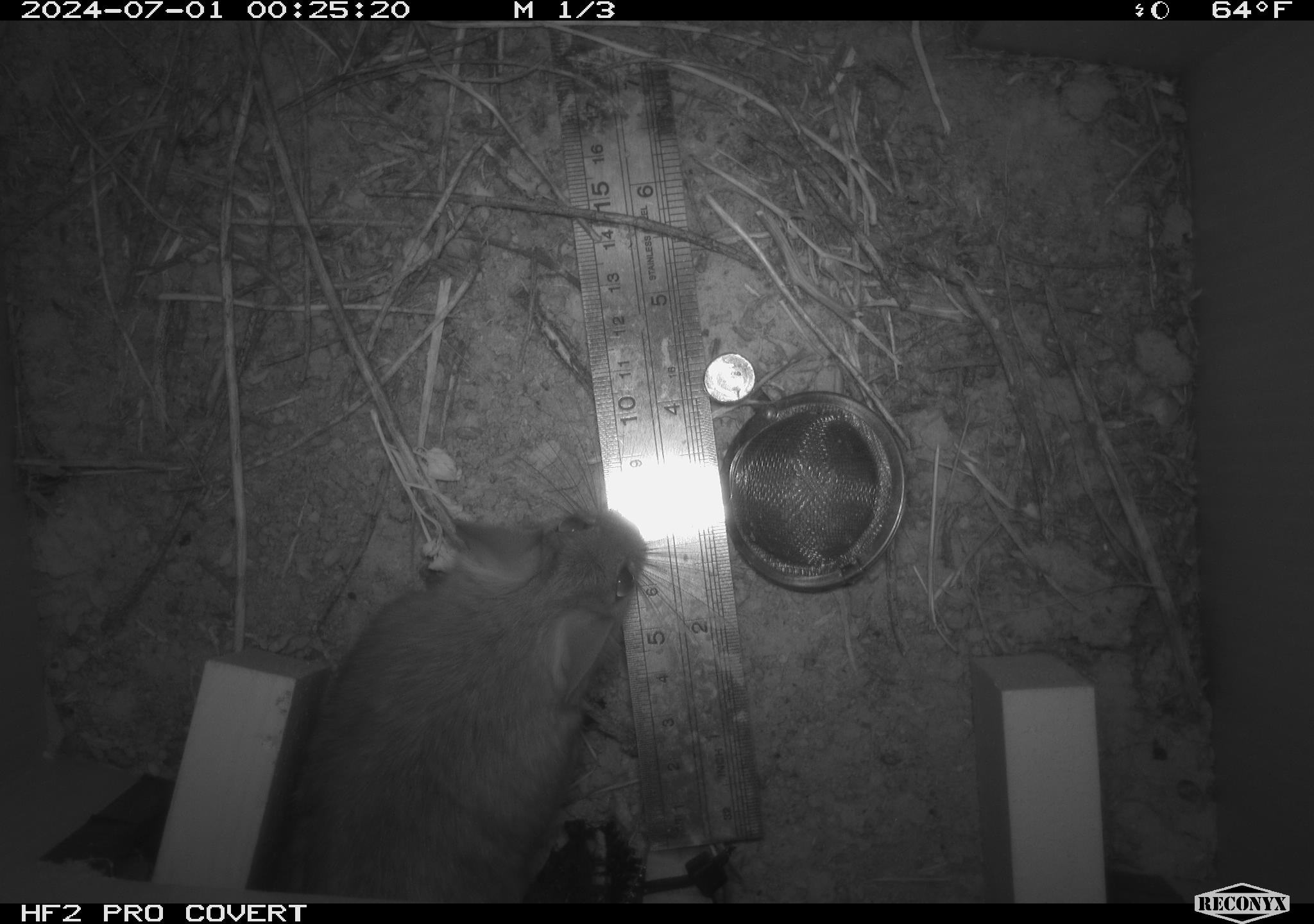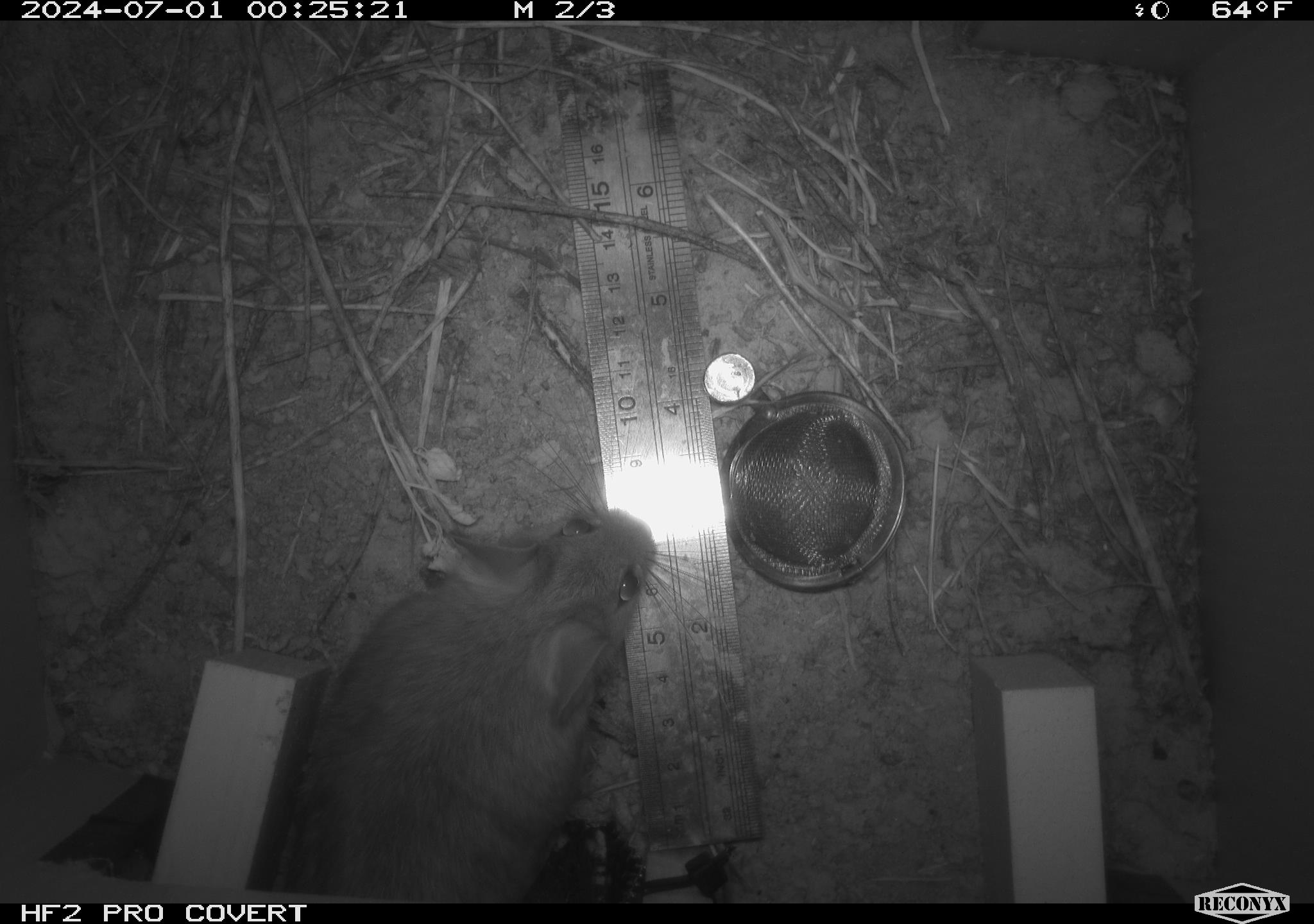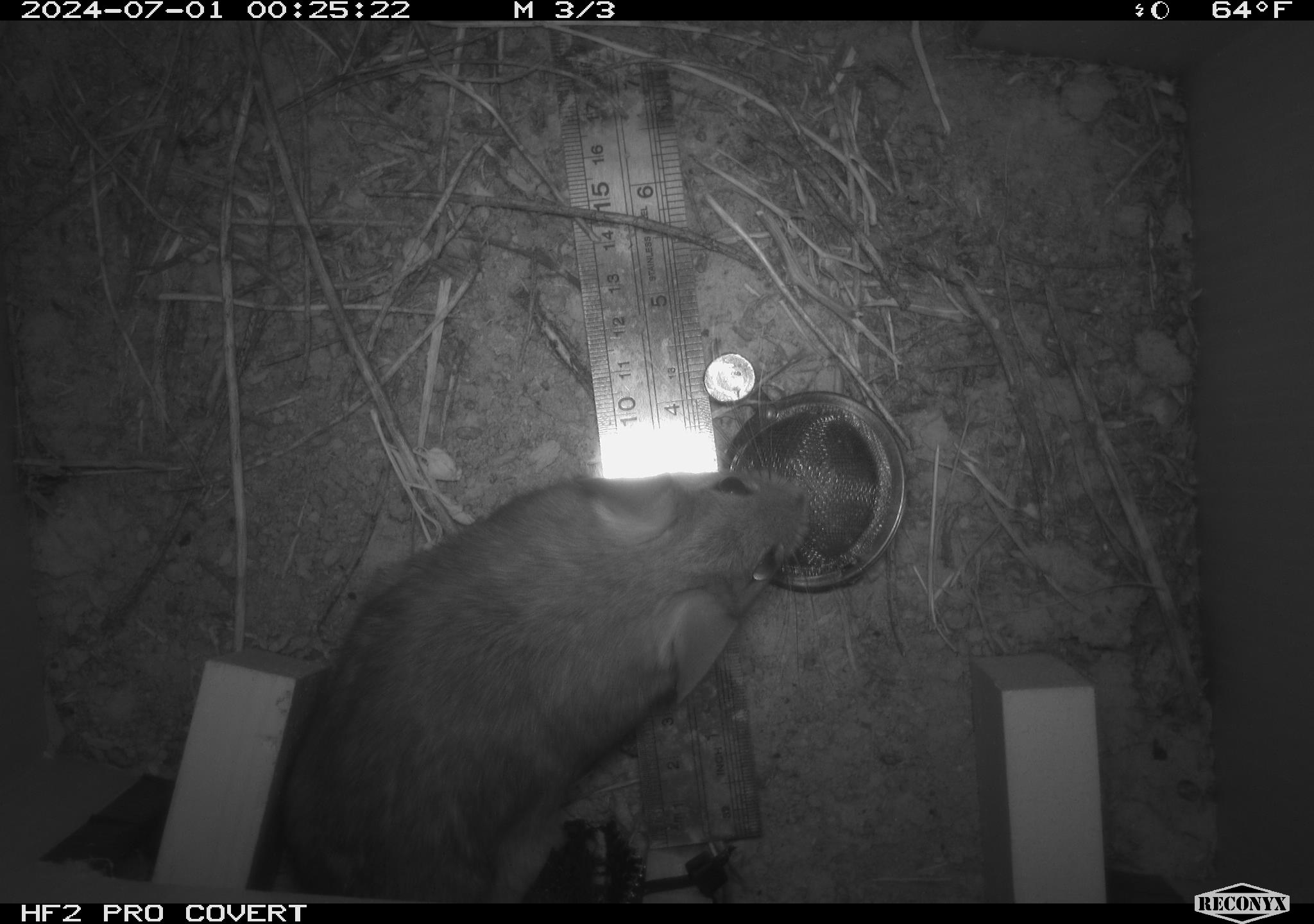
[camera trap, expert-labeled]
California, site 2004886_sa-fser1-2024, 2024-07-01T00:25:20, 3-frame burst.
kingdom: Animalia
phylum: Chordata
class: Mammalia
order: Rodentia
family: Cricetidae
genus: Neotoma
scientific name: Neotoma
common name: pack rat or woodrat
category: neotoma species